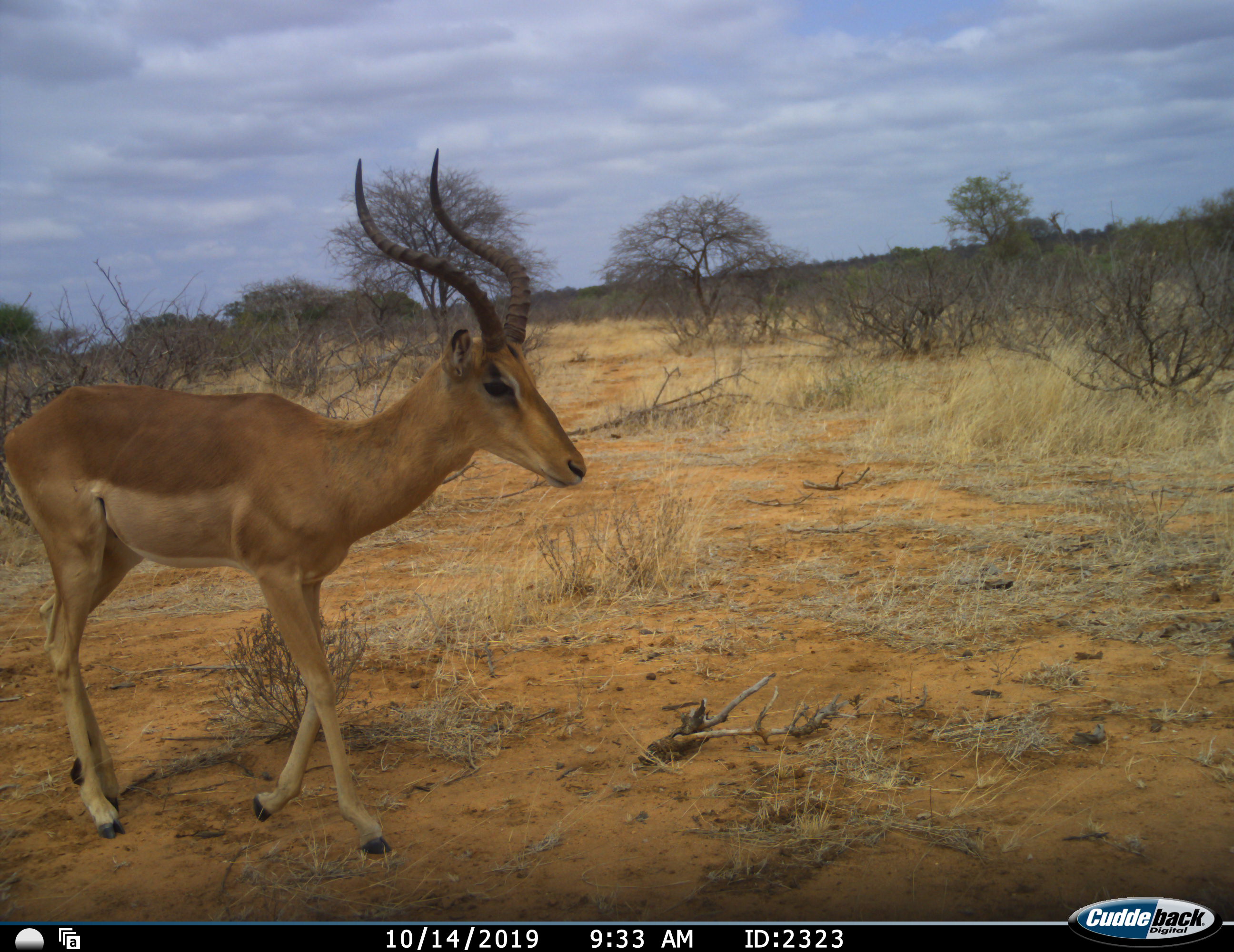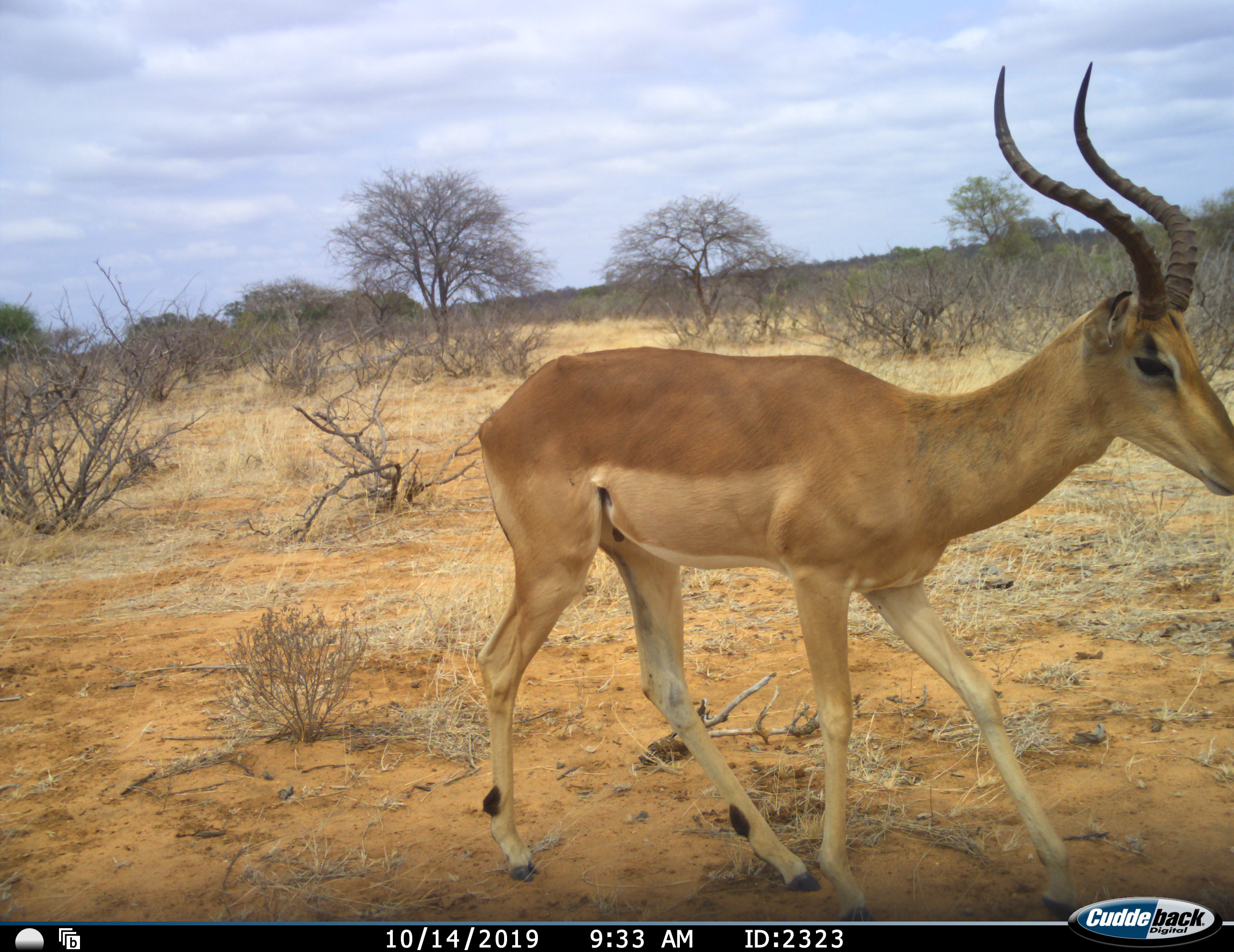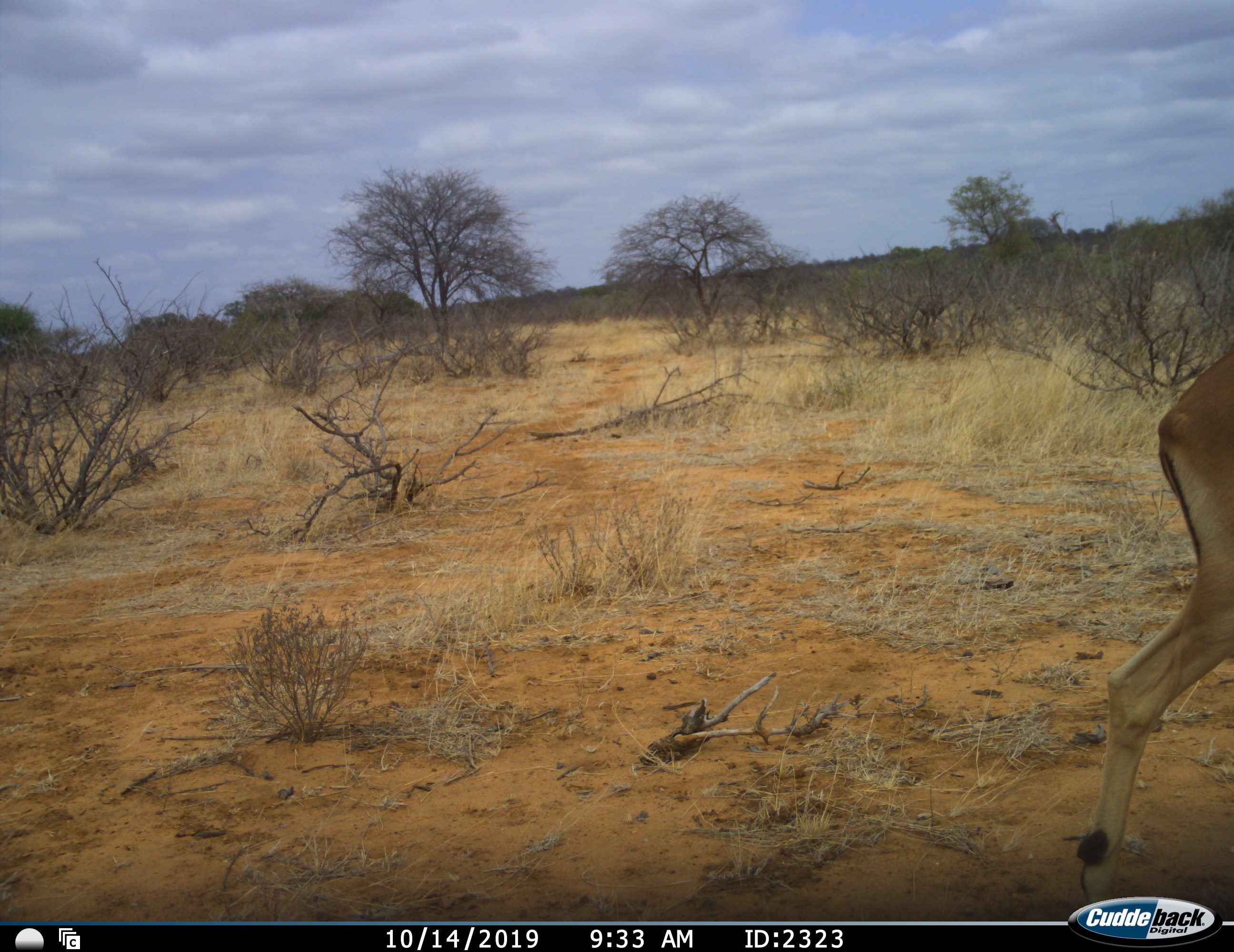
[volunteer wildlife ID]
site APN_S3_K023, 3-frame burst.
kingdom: Animalia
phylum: Chordata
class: Mammalia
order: Artiodactyla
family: Bovidae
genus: Aepyceros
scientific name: Aepyceros melampus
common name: impala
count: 1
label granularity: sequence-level